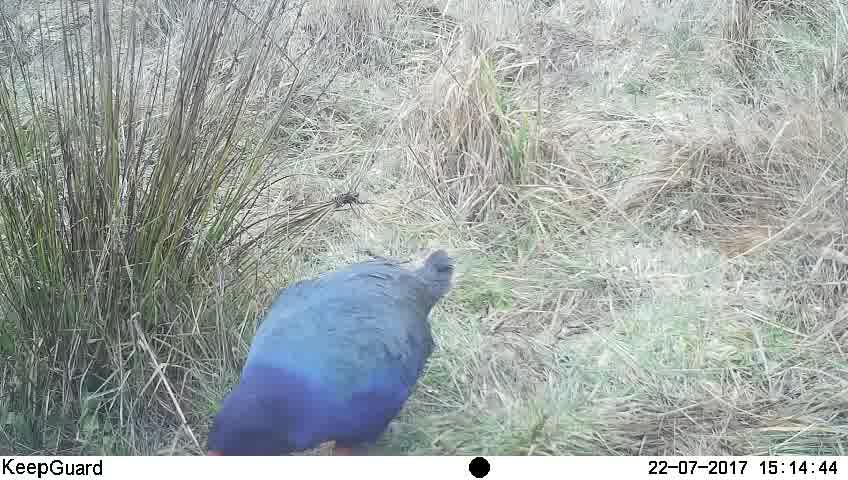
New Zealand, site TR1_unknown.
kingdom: Animalia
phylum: Chordata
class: Aves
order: Gruiformes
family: Rallidae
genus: Porphyrio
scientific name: Porphyrio mantelli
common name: takahe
Takahe (Porphyrio mantelli).